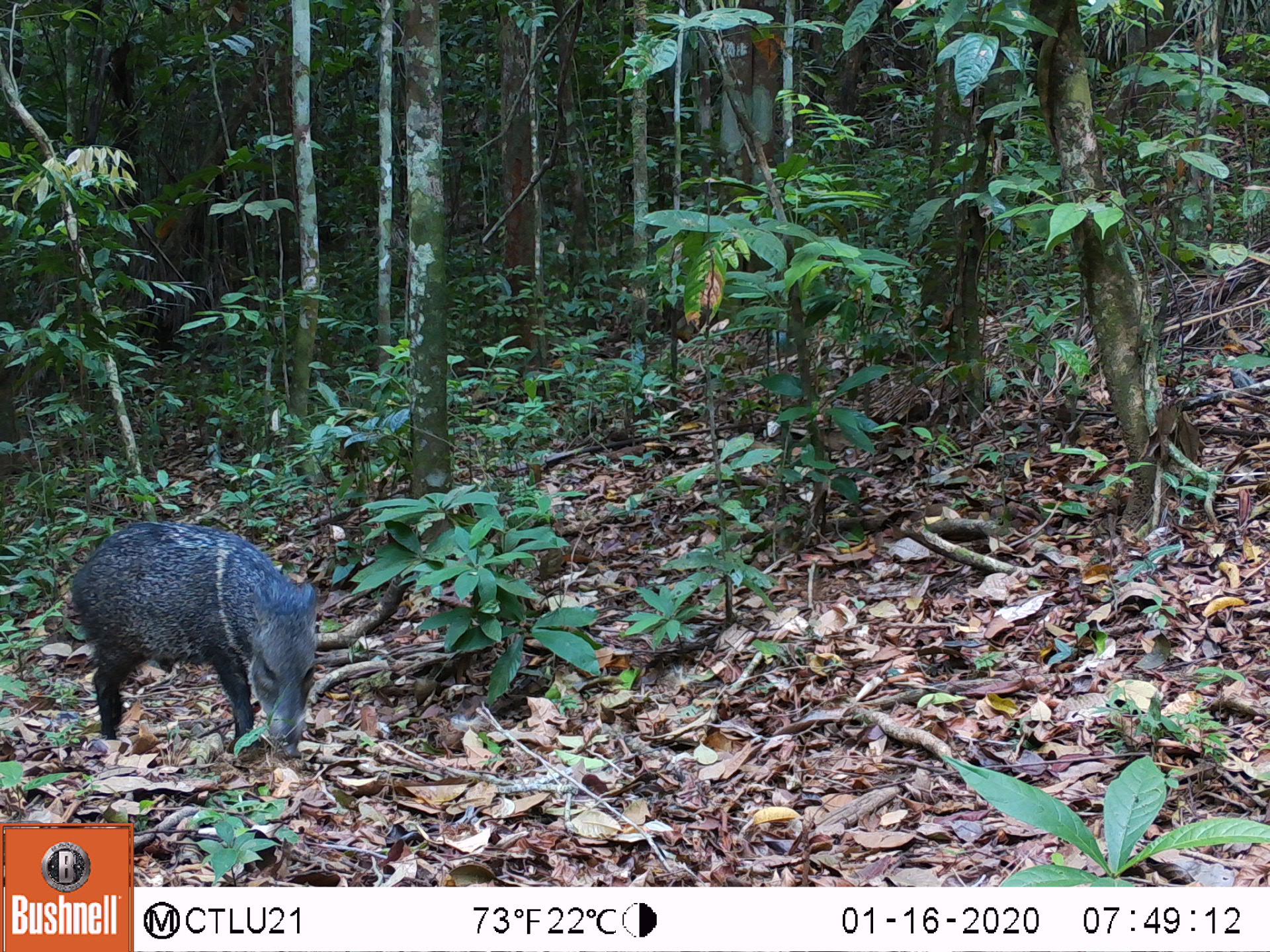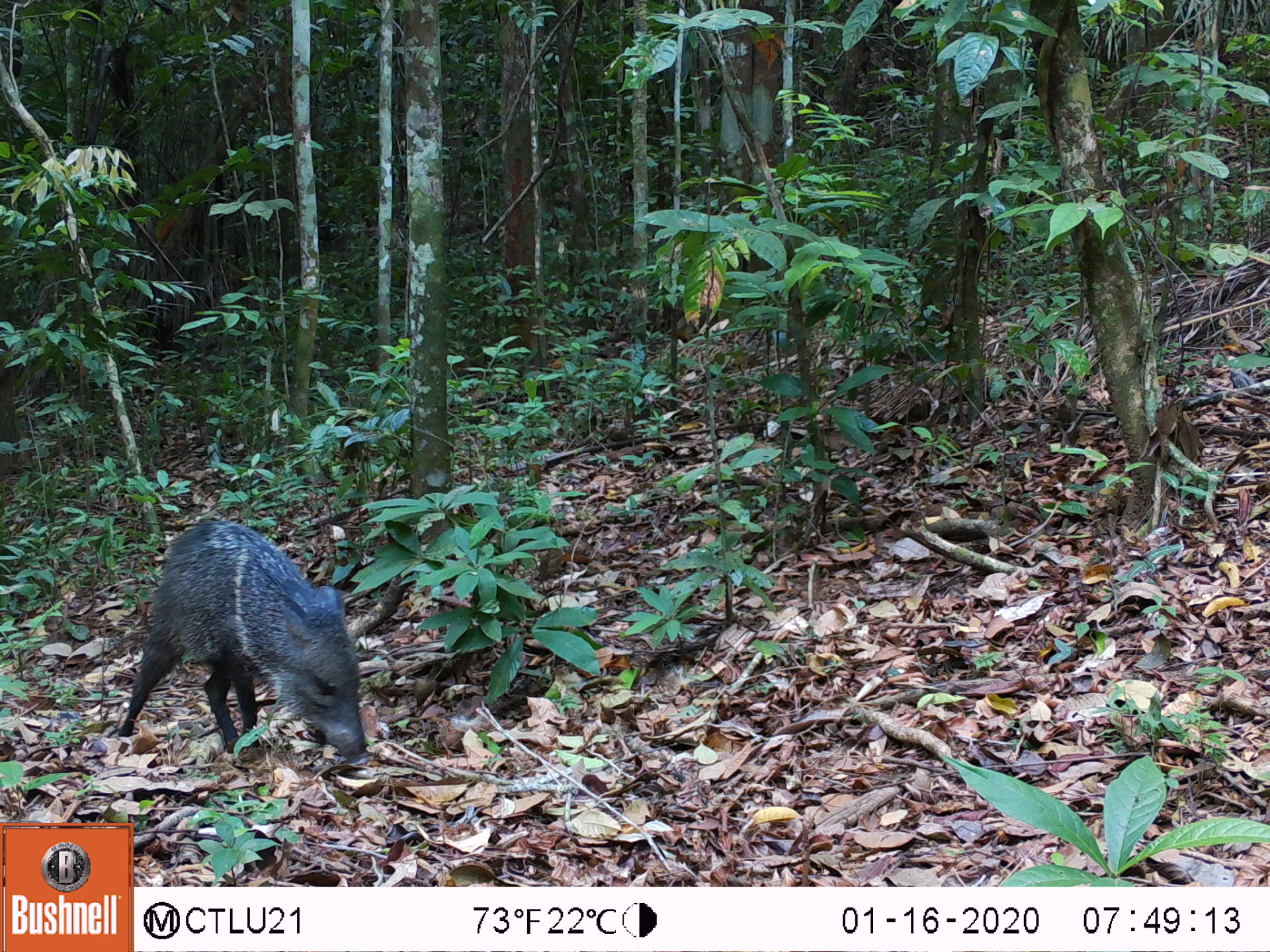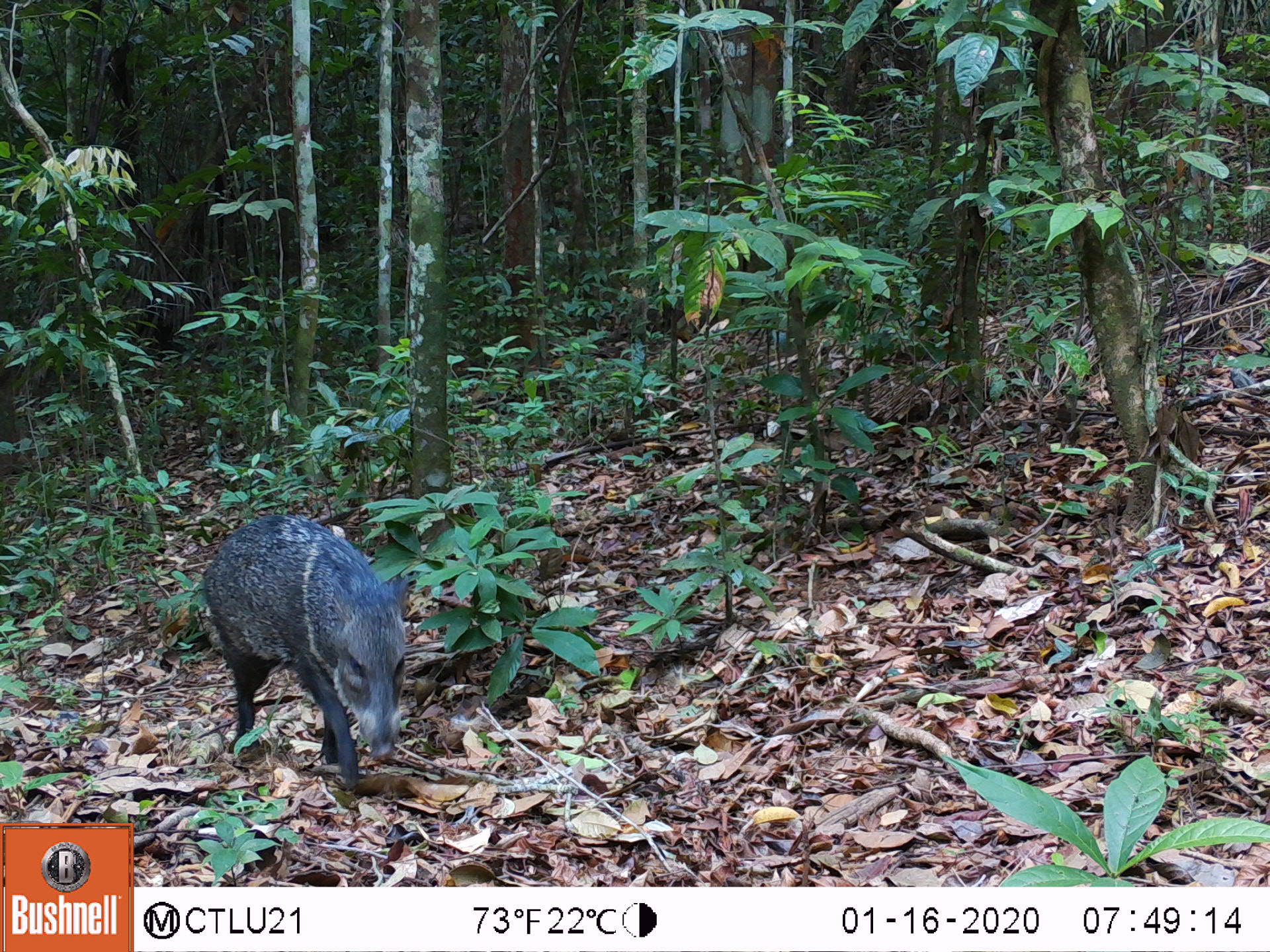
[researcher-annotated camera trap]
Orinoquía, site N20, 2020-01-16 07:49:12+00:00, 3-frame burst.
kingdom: Animalia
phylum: Chordata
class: Mammalia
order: Artiodactyla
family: Tayassuidae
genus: Pecari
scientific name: Pecari tajacu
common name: collared peccary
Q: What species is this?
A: Collared peccary (Pecari tajacu).